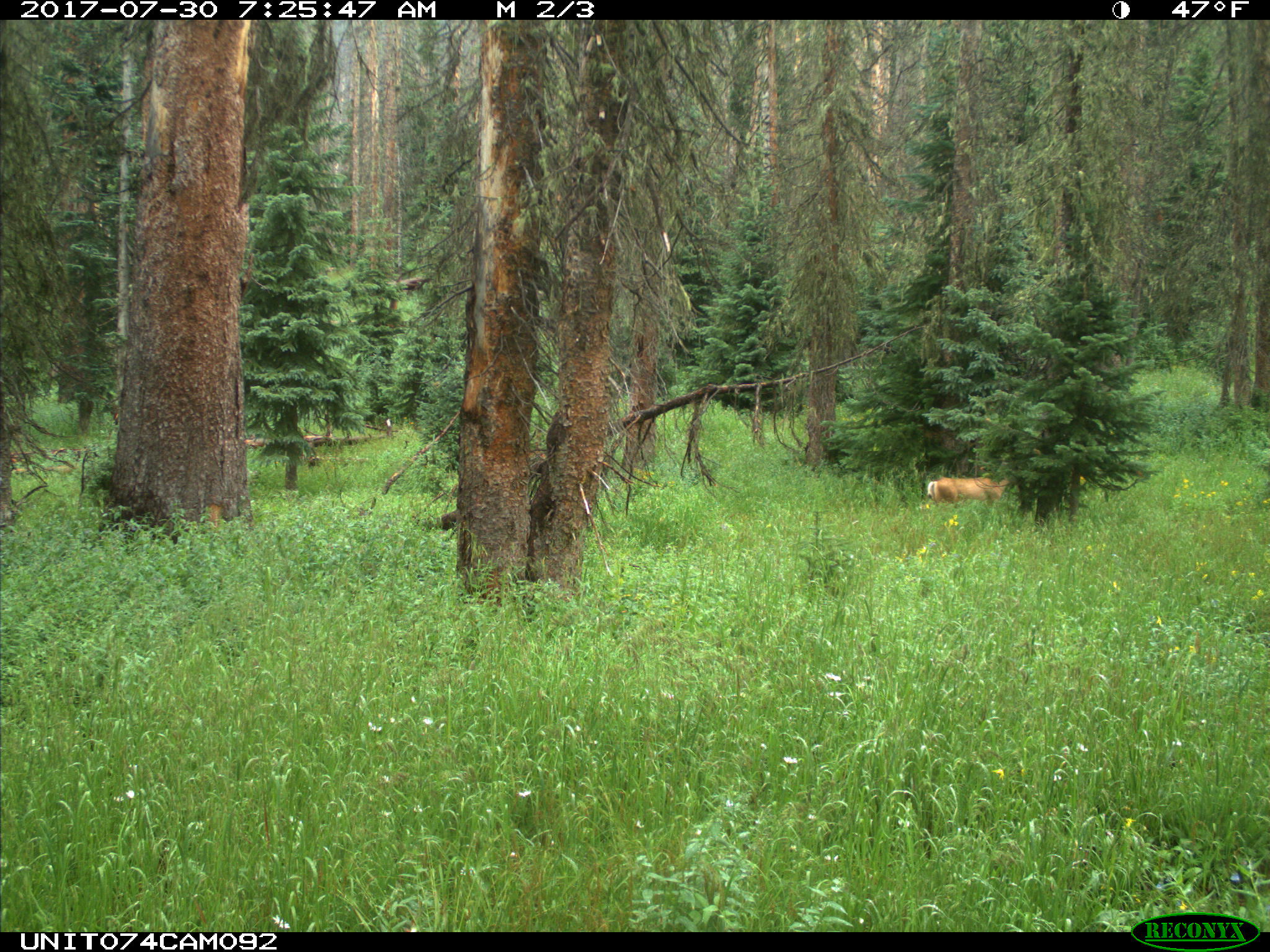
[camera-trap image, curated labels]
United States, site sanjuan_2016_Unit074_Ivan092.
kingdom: Animalia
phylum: Chordata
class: Mammalia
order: Artiodactyla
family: Cervidae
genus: Odocoileus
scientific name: Odocoileus hemionus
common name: mule deer